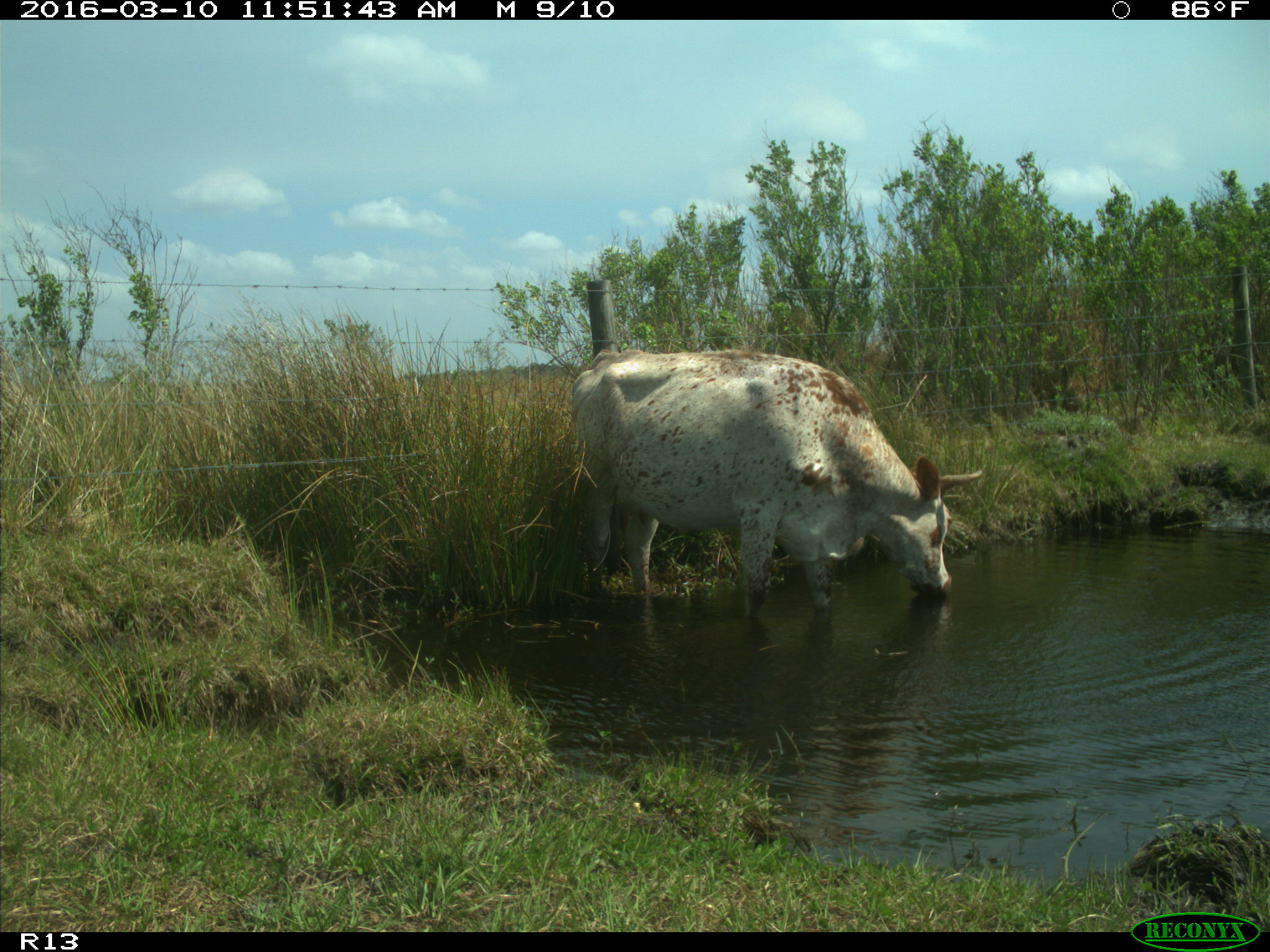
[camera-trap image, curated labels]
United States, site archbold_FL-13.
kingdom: Animalia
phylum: Chordata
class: Mammalia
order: Artiodactyla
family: Bovidae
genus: Bos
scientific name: Bos taurus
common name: domestic cow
Bos taurus (domestic cow).